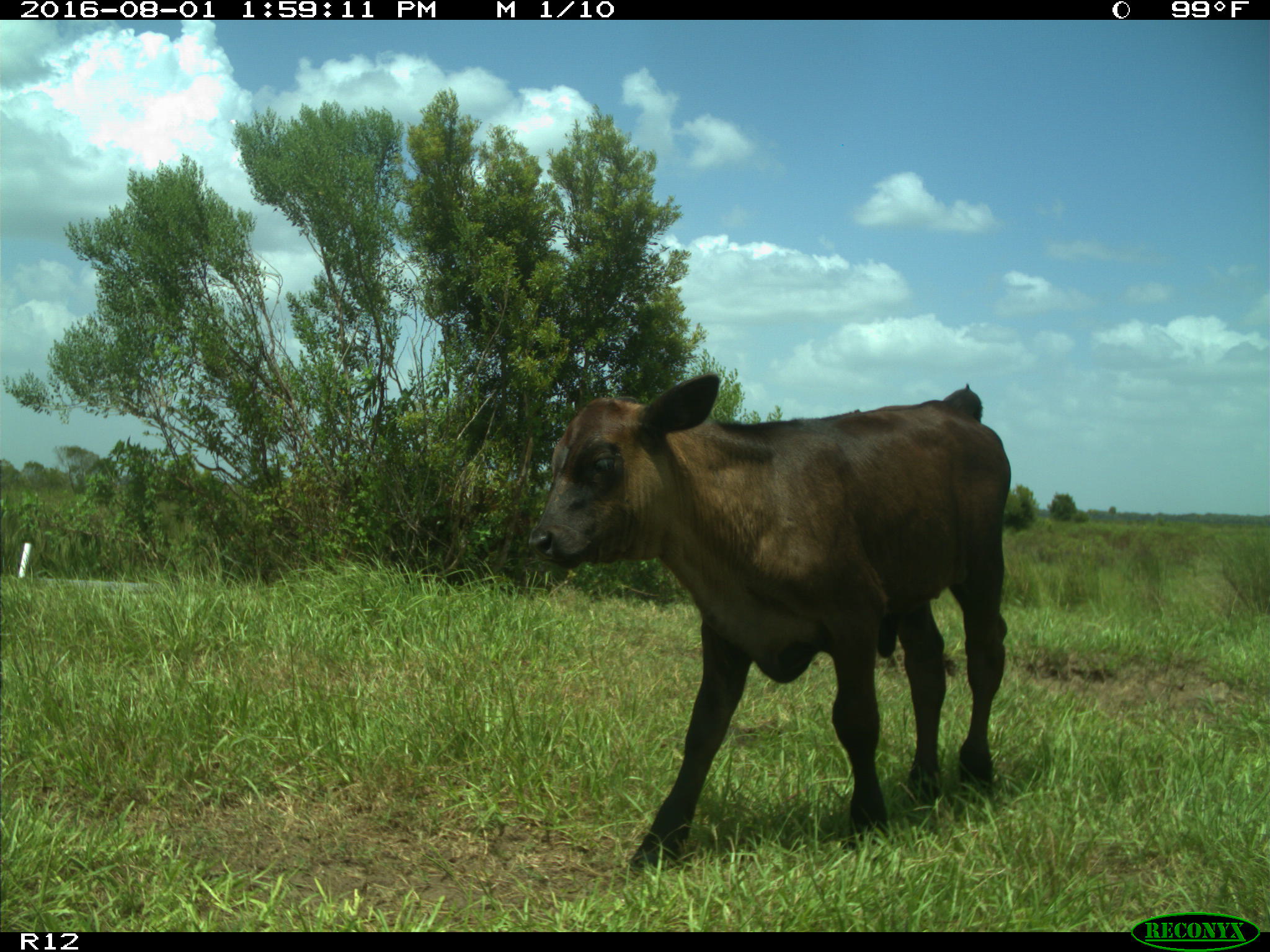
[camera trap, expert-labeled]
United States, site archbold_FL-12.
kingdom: Animalia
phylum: Chordata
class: Mammalia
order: Artiodactyla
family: Bovidae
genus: Bos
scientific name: Bos taurus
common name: domestic cow